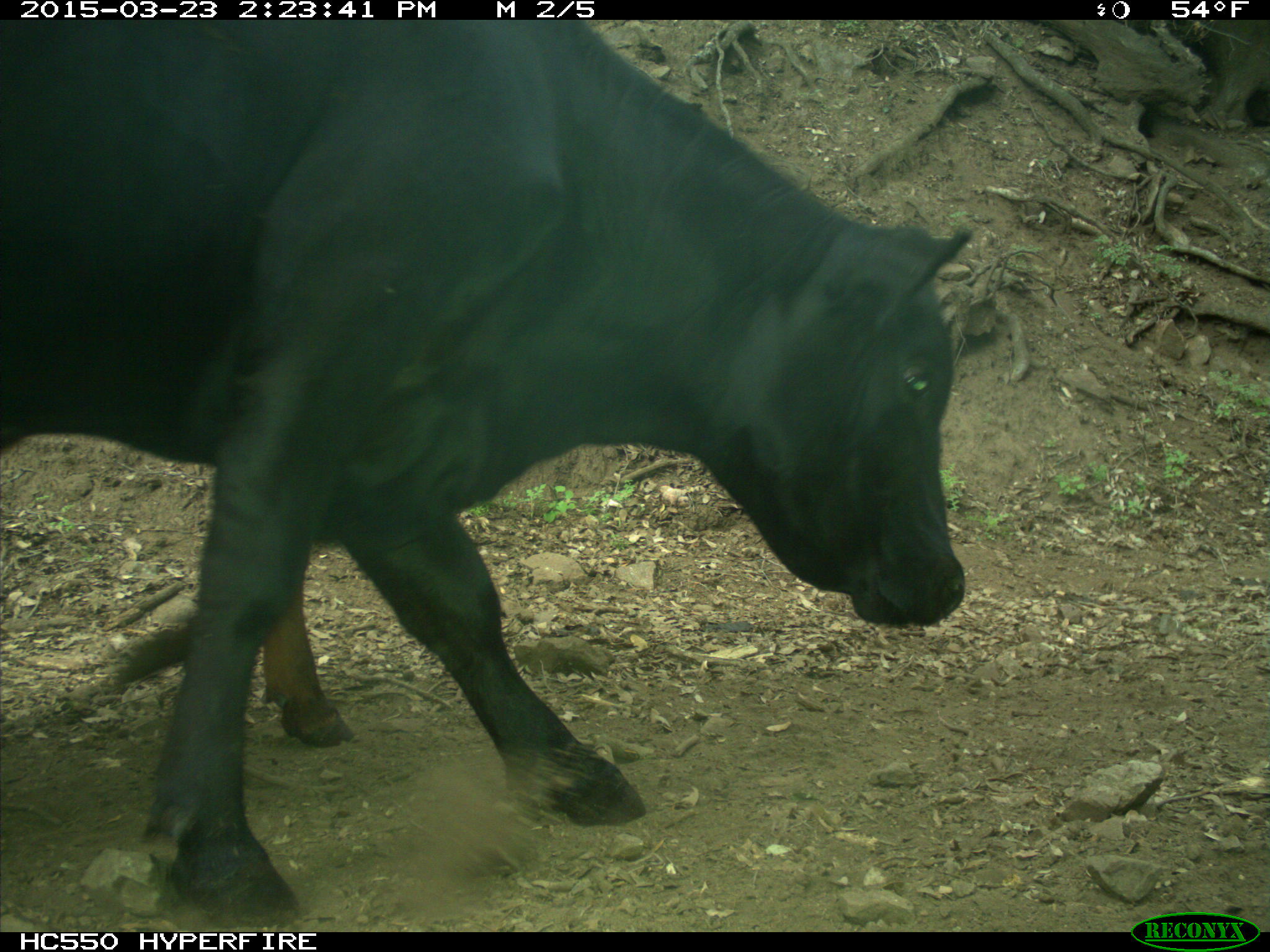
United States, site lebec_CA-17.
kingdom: Animalia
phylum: Chordata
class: Mammalia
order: Artiodactyla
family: Bovidae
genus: Bos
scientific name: Bos taurus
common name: domestic cow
Bos taurus (domestic cow).